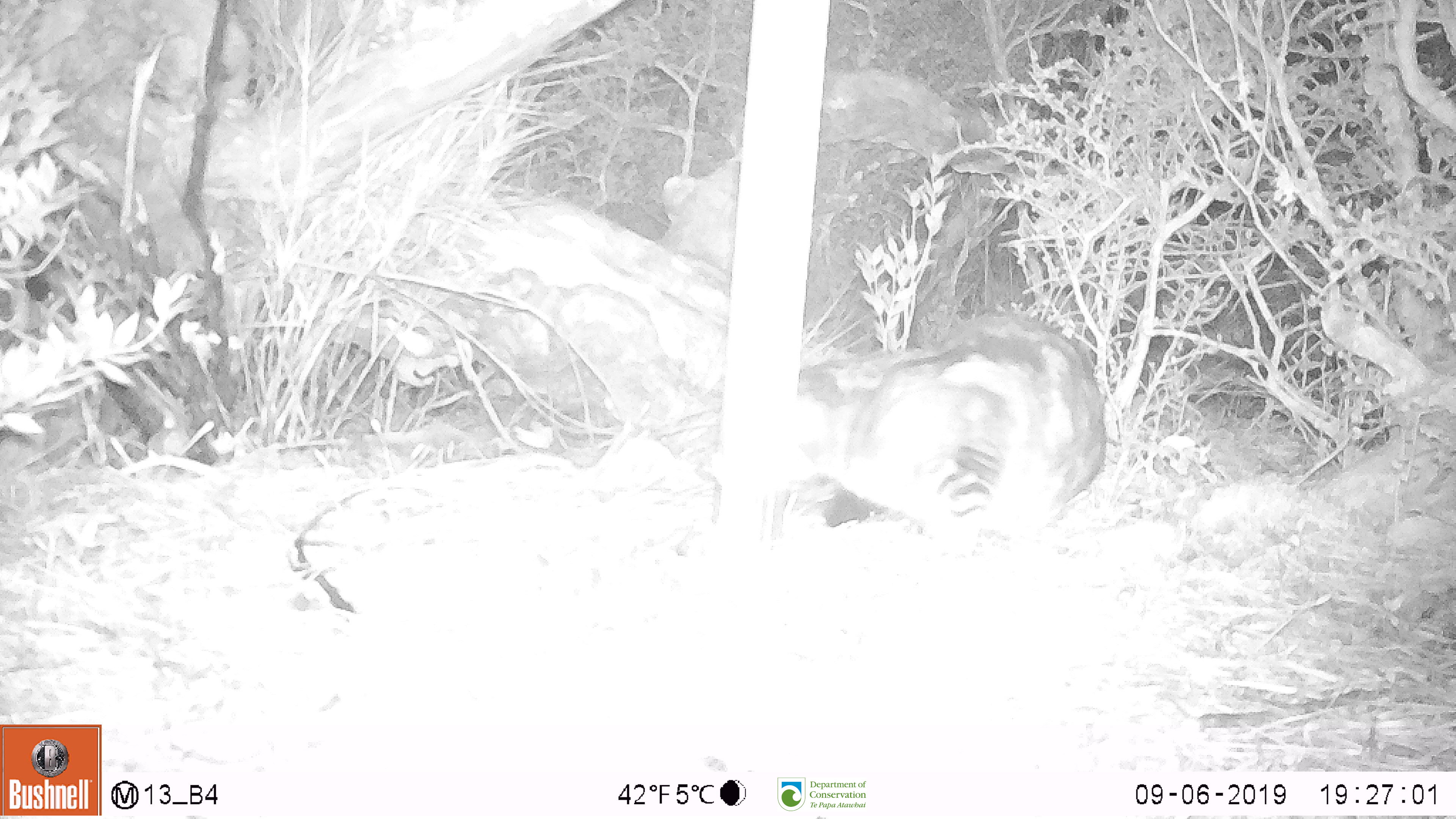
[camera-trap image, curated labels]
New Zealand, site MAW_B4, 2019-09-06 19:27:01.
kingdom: Animalia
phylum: Chordata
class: Mammalia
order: Carnivora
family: Felidae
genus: Felis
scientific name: Felis catus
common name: domestic cat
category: cat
Cat (domestic cat) (Felis catus).